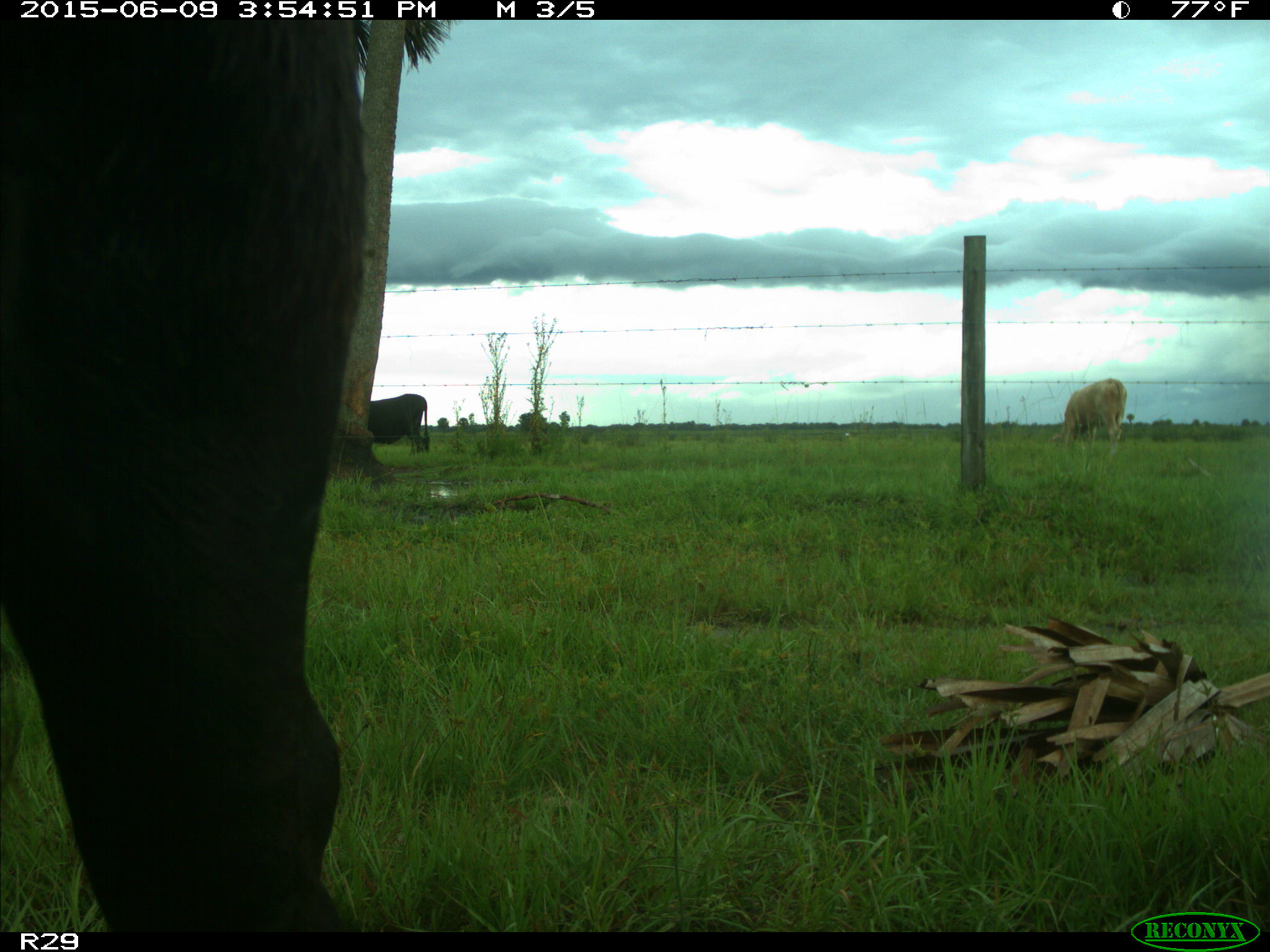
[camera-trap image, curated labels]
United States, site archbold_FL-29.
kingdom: Animalia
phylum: Chordata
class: Mammalia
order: Artiodactyla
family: Bovidae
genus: Bos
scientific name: Bos taurus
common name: domestic cow